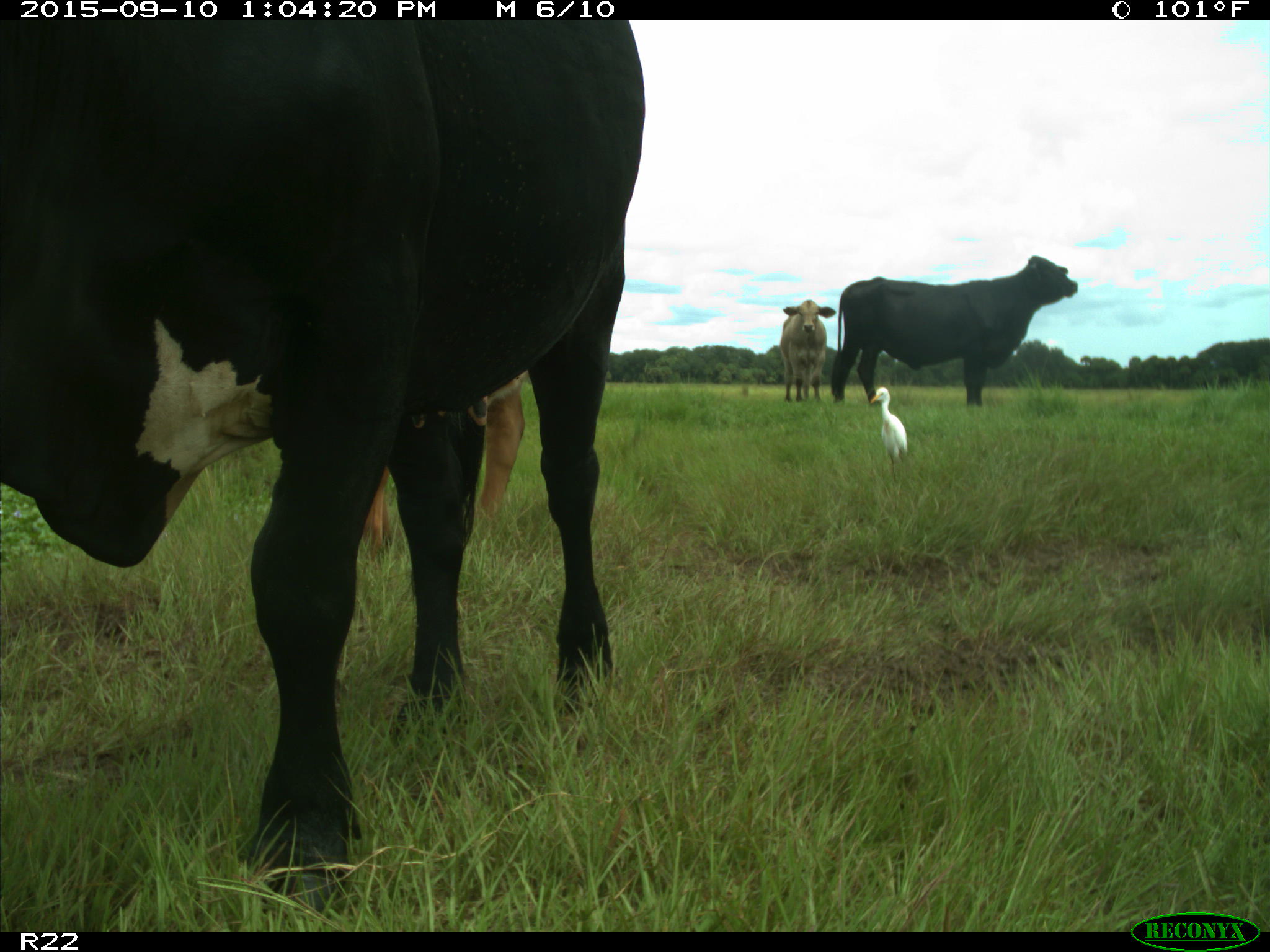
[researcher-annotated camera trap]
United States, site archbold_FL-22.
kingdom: Animalia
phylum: Chordata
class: Mammalia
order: Artiodactyla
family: Bovidae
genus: Bos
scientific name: Bos taurus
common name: domestic cow